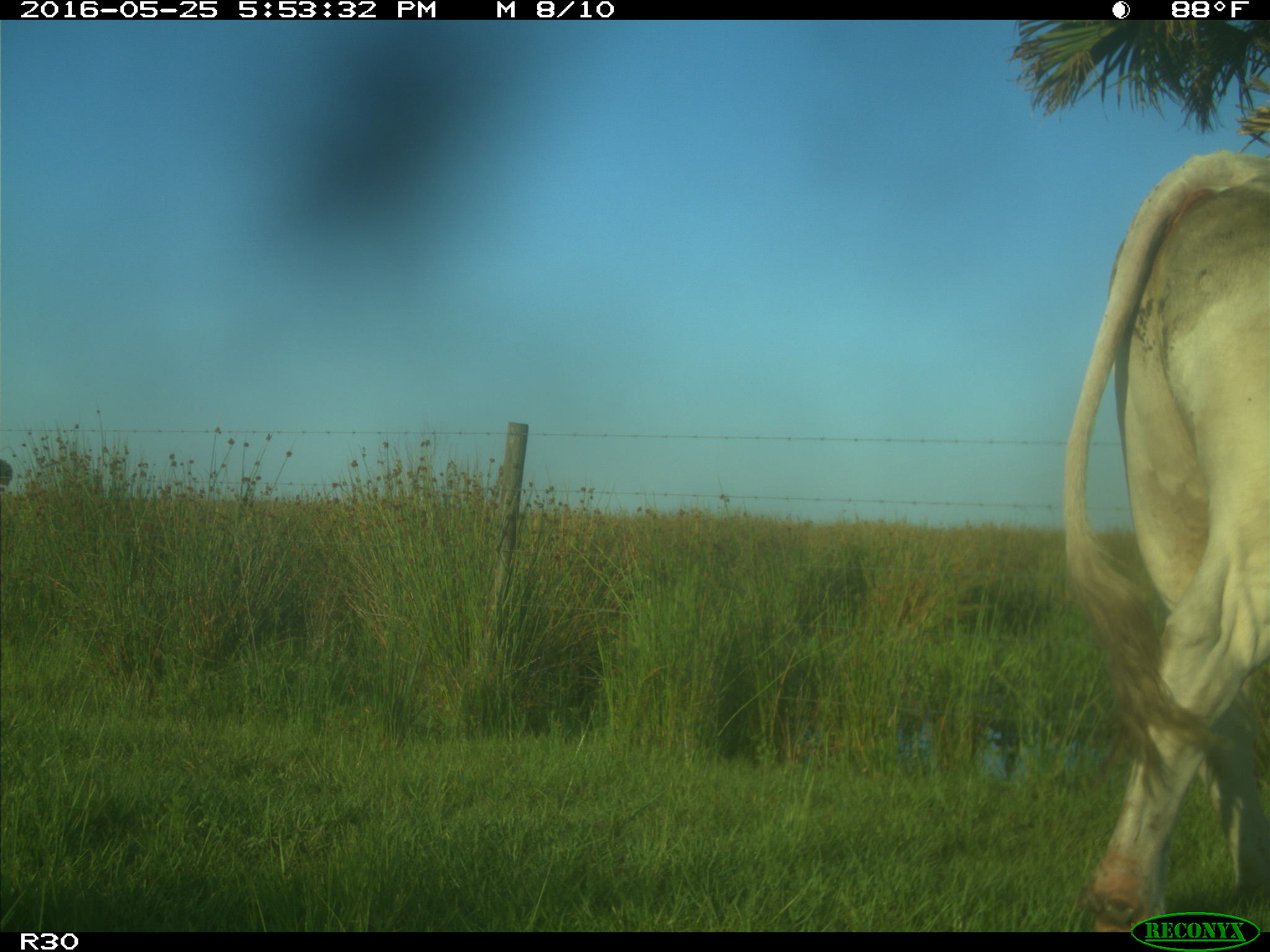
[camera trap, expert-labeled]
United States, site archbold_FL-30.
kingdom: Animalia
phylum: Chordata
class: Mammalia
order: Artiodactyla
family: Bovidae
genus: Bos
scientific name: Bos taurus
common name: domestic cow